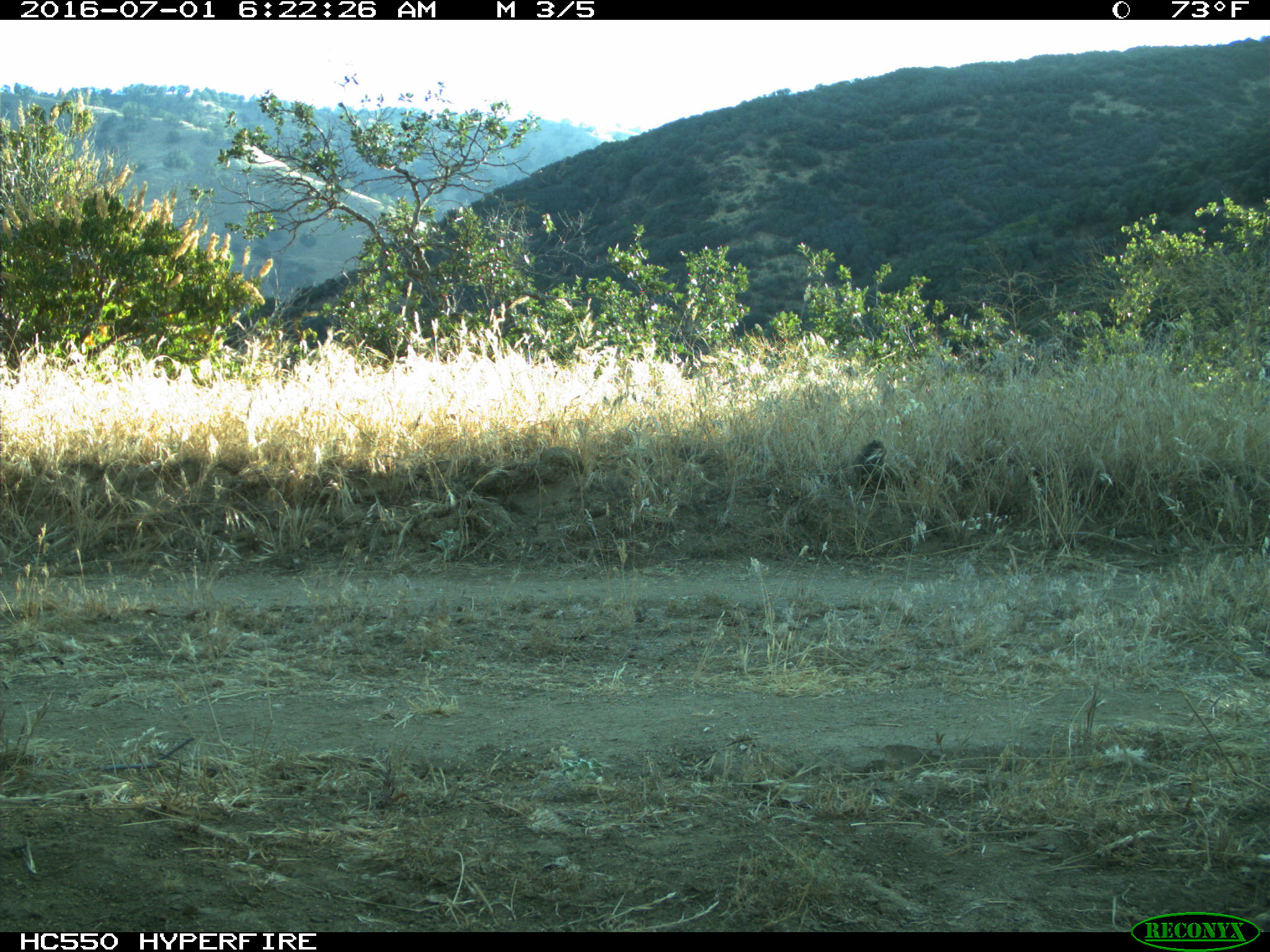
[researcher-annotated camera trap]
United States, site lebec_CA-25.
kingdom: Animalia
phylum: Chordata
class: Mammalia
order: Lagomorpha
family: Leporidae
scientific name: Leporidae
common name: rabbits and hares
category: unidentified rabbit